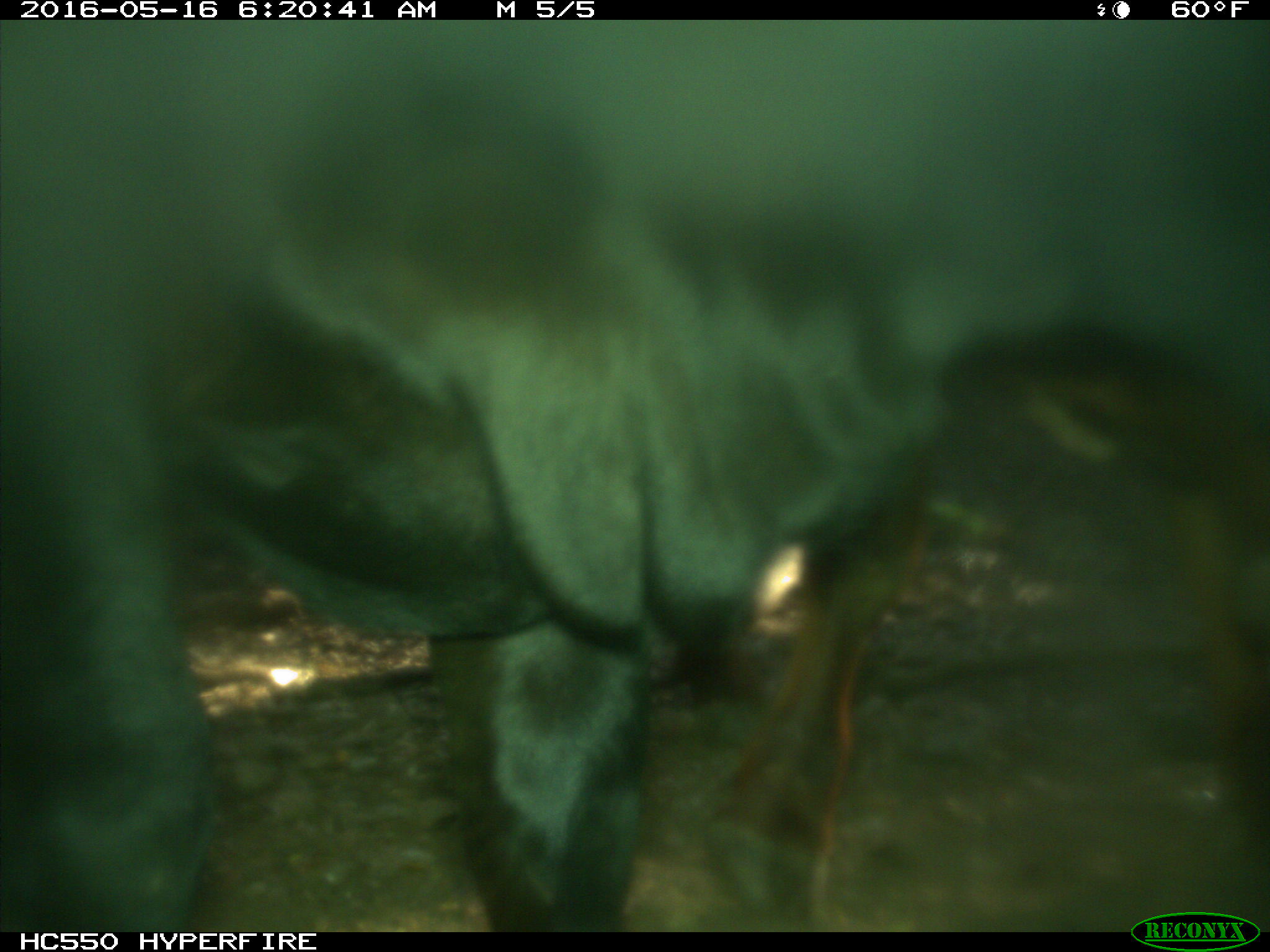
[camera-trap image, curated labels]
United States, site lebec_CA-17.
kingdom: Animalia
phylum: Chordata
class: Mammalia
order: Artiodactyla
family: Bovidae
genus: Bos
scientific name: Bos taurus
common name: domestic cow